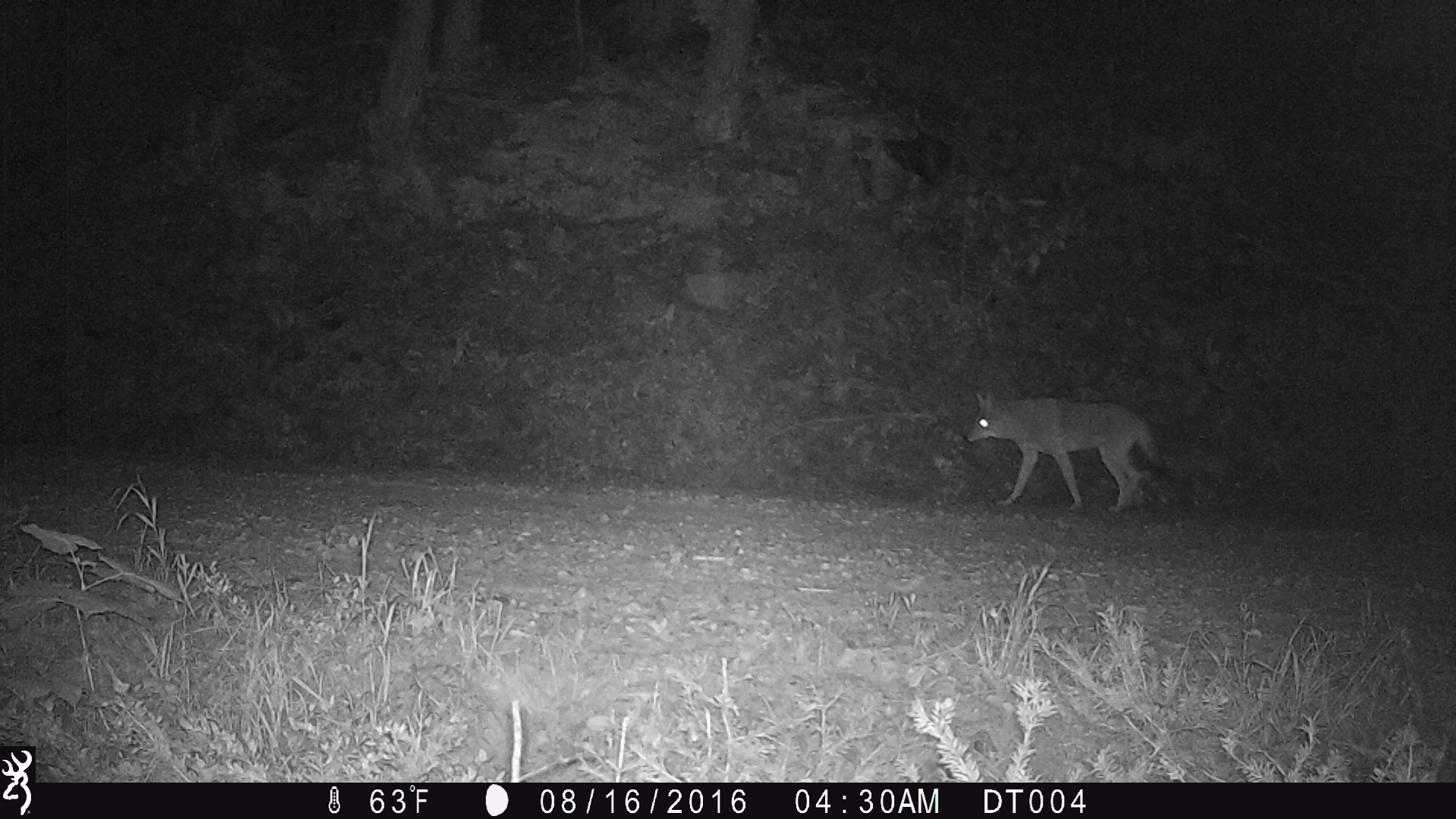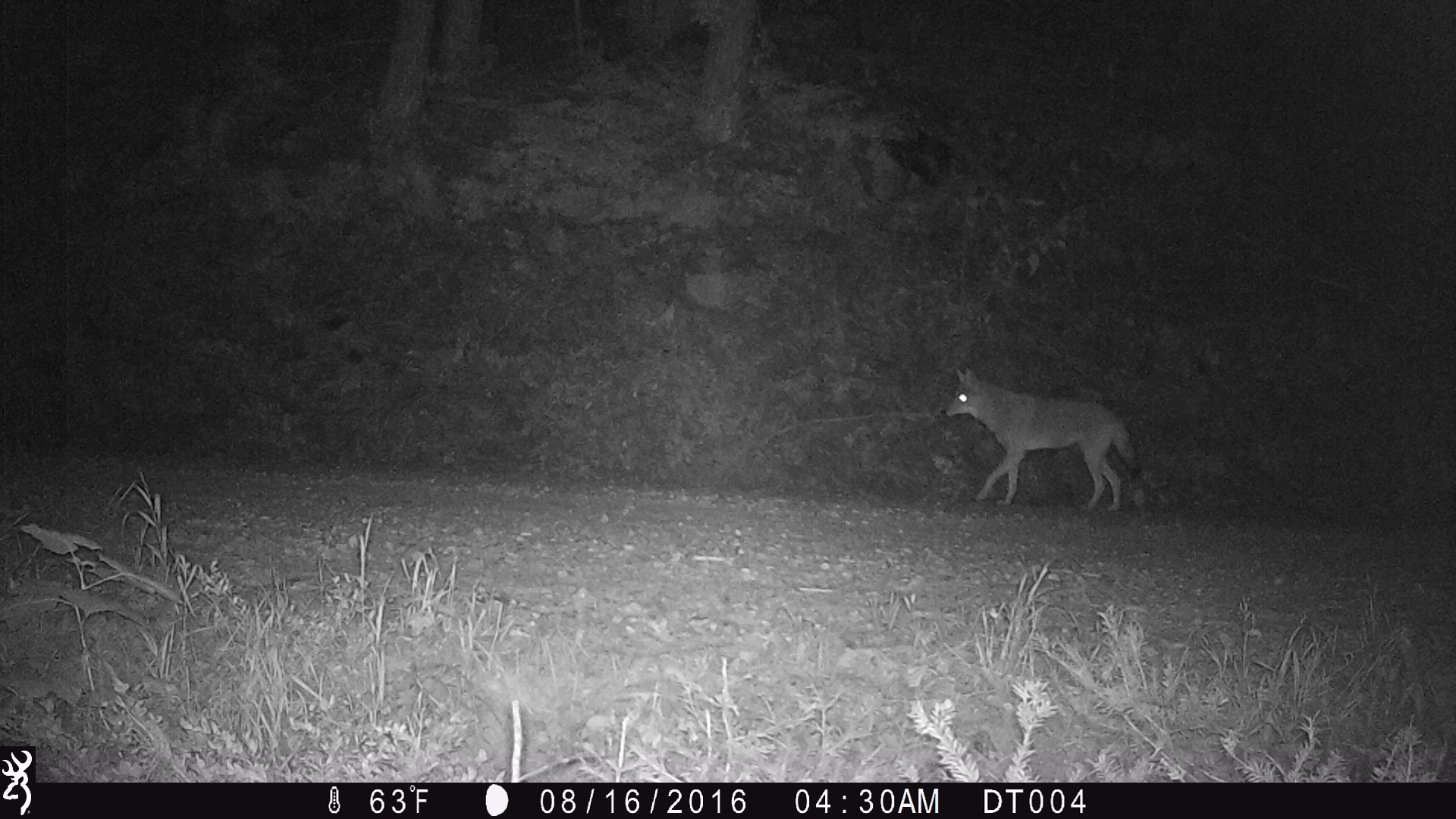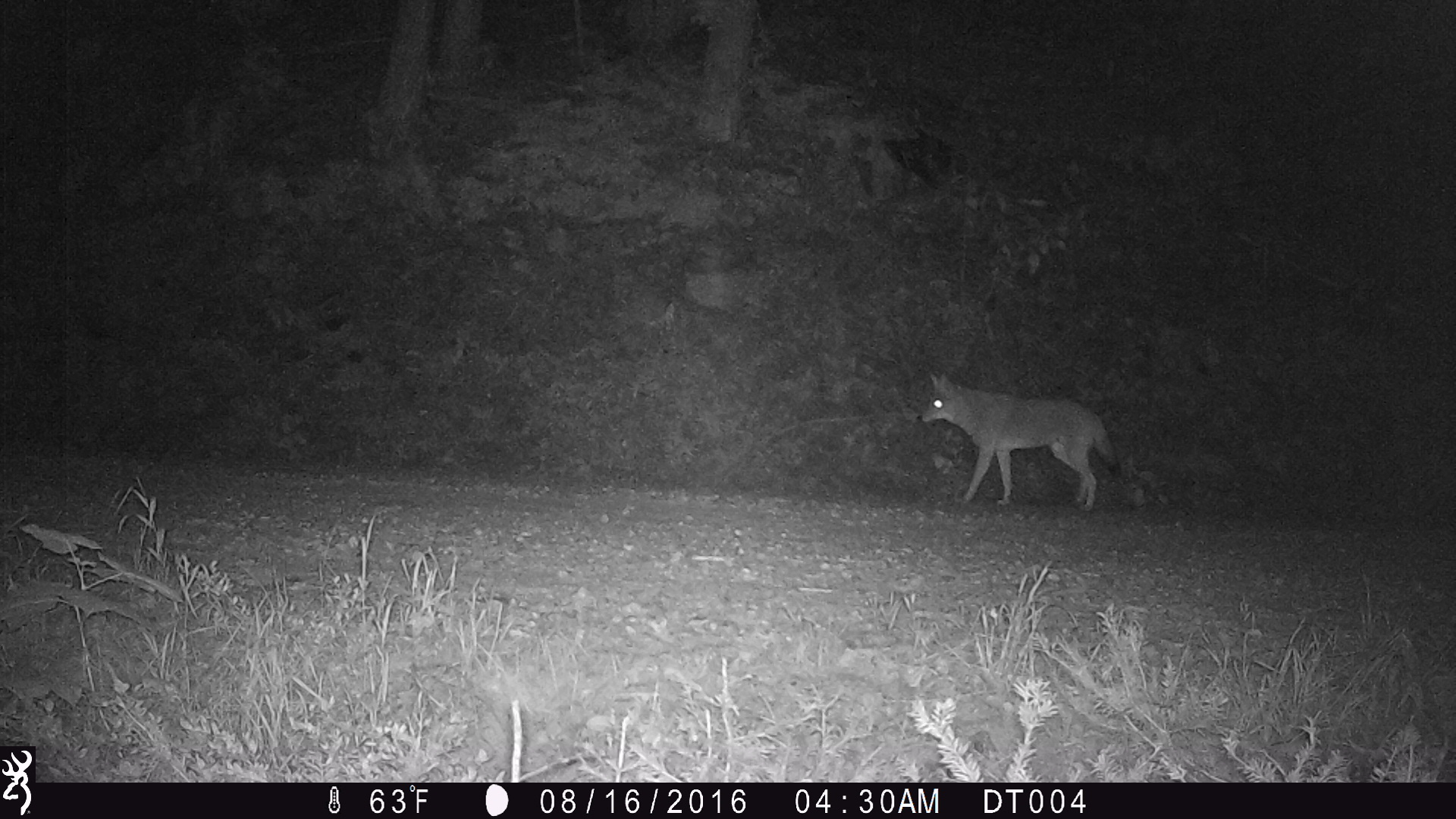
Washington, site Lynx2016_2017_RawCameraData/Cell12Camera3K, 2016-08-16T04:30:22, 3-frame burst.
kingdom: Animalia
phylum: Chordata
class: Mammalia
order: Carnivora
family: Canidae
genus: Canis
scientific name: Canis latrans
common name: coyote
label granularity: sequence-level